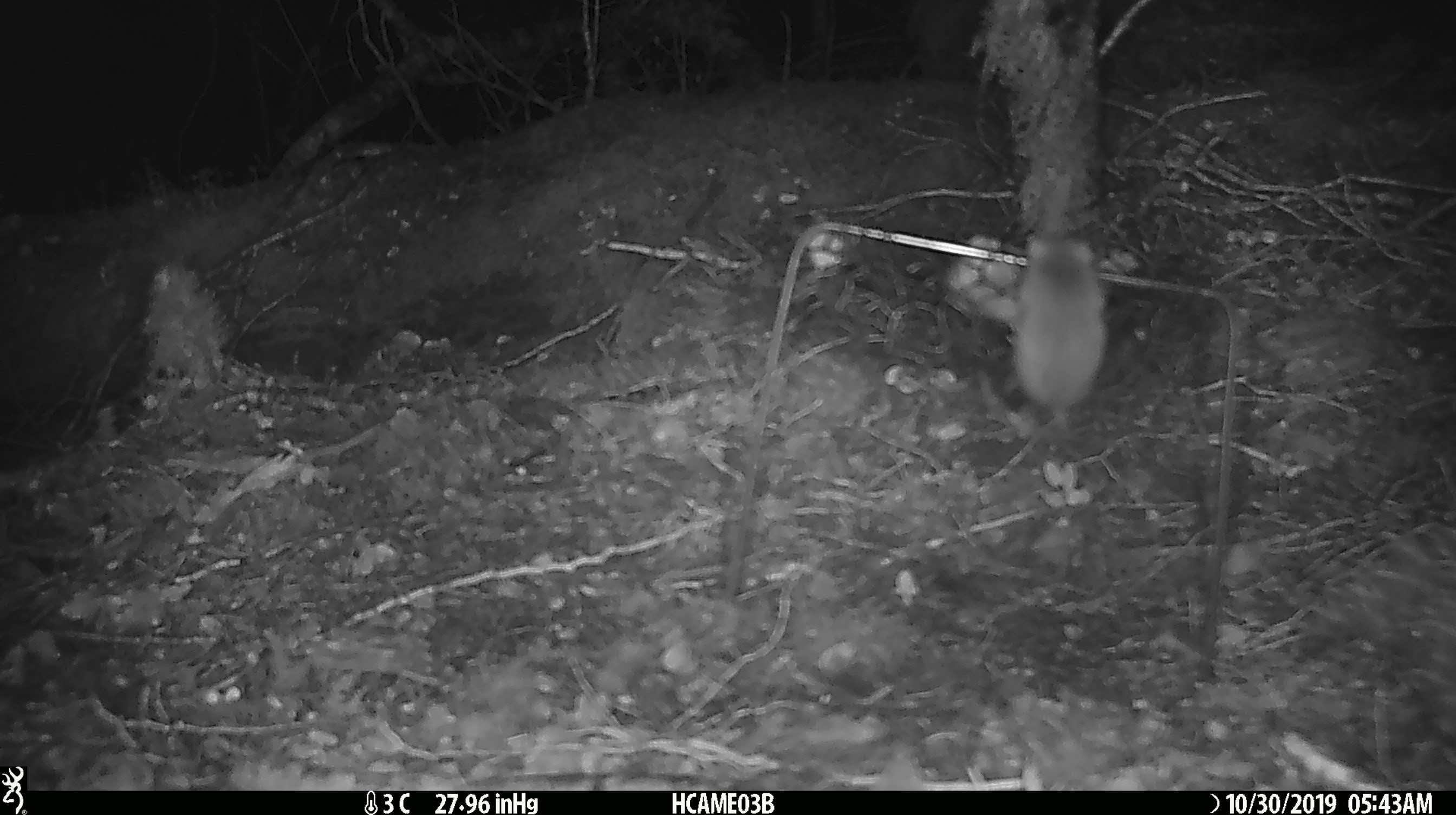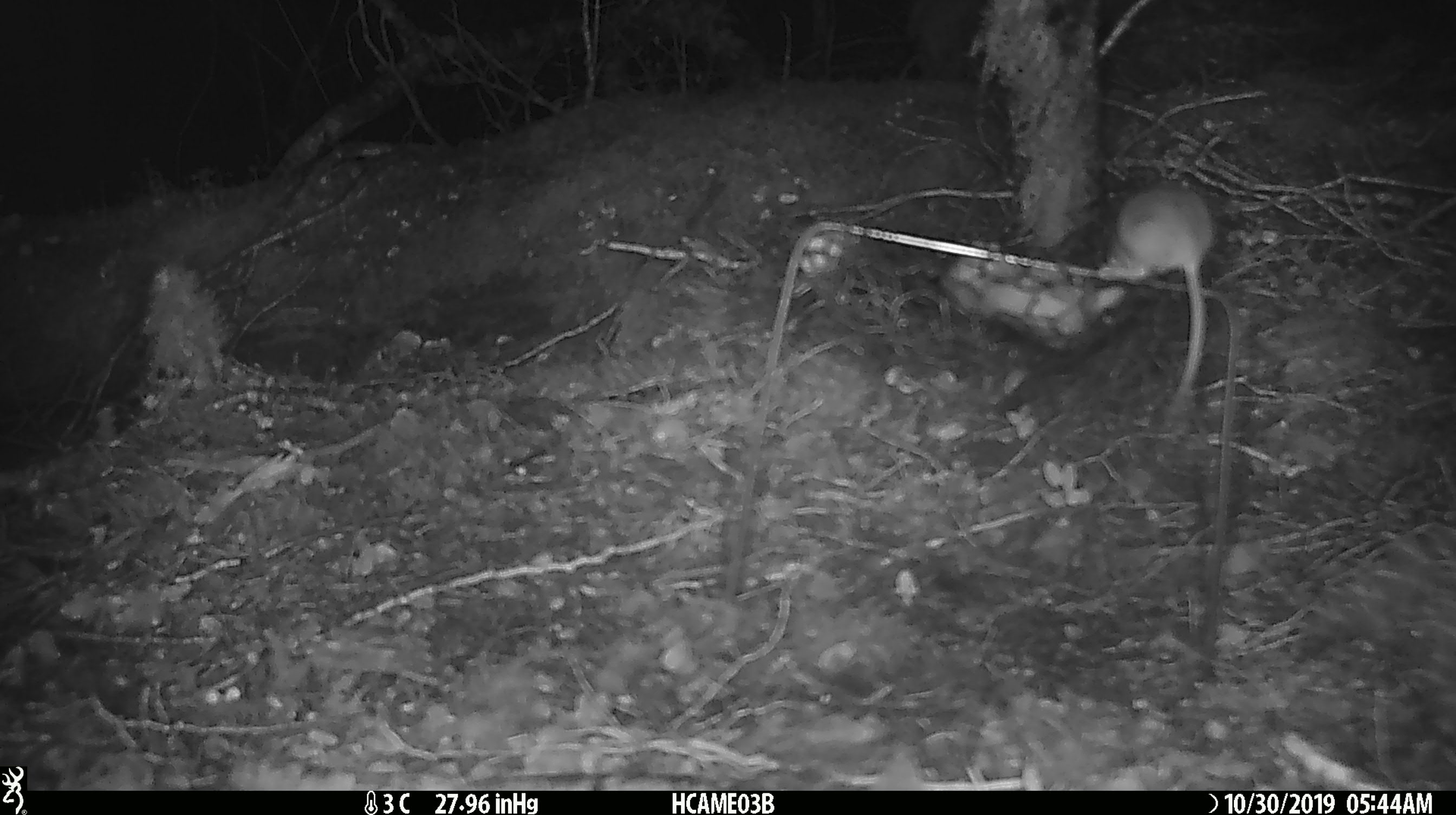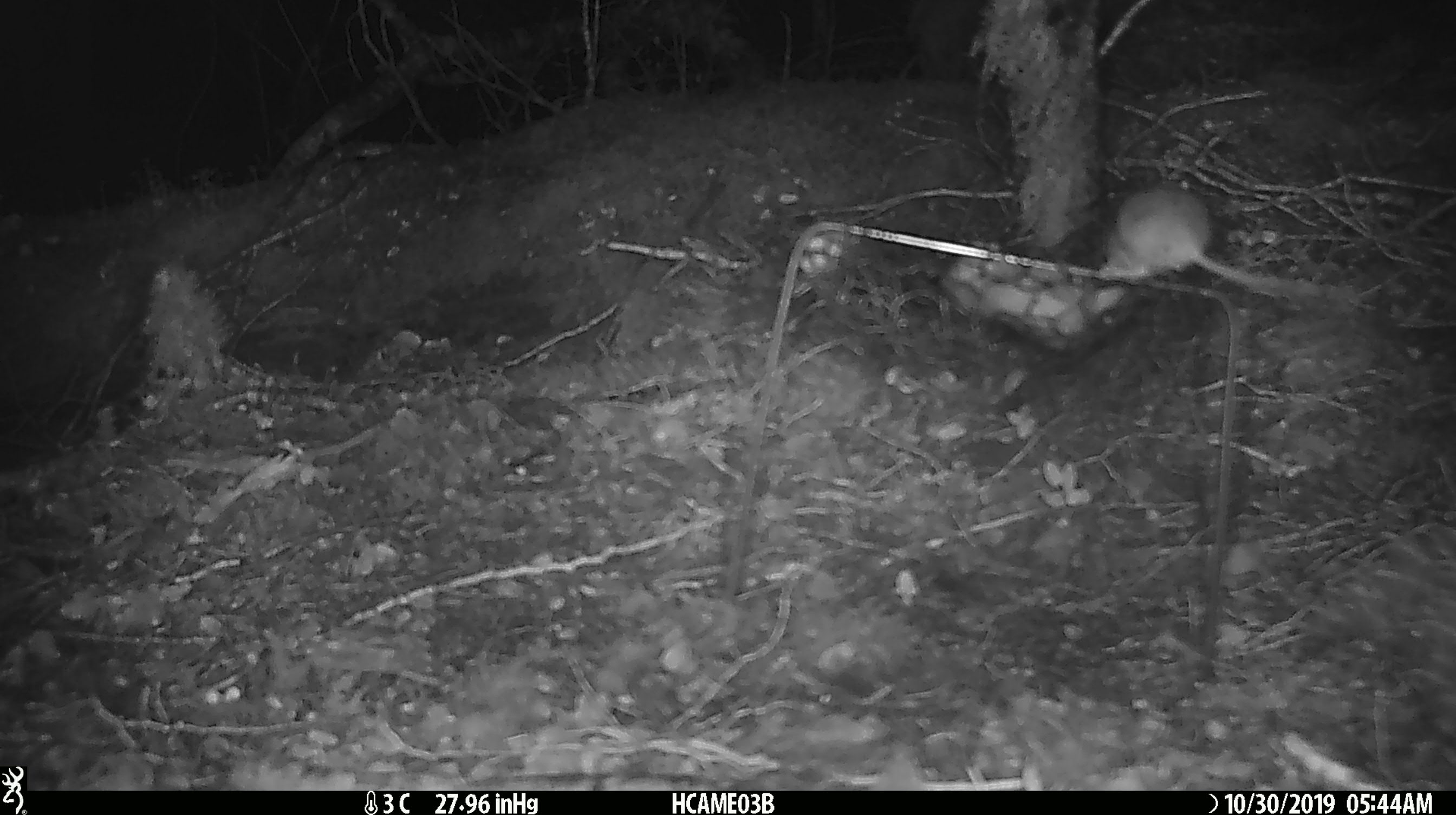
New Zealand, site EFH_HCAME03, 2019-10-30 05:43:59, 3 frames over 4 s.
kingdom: Animalia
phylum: Chordata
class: Mammalia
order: Rodentia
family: Muridae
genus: Mus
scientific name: Mus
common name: mouse